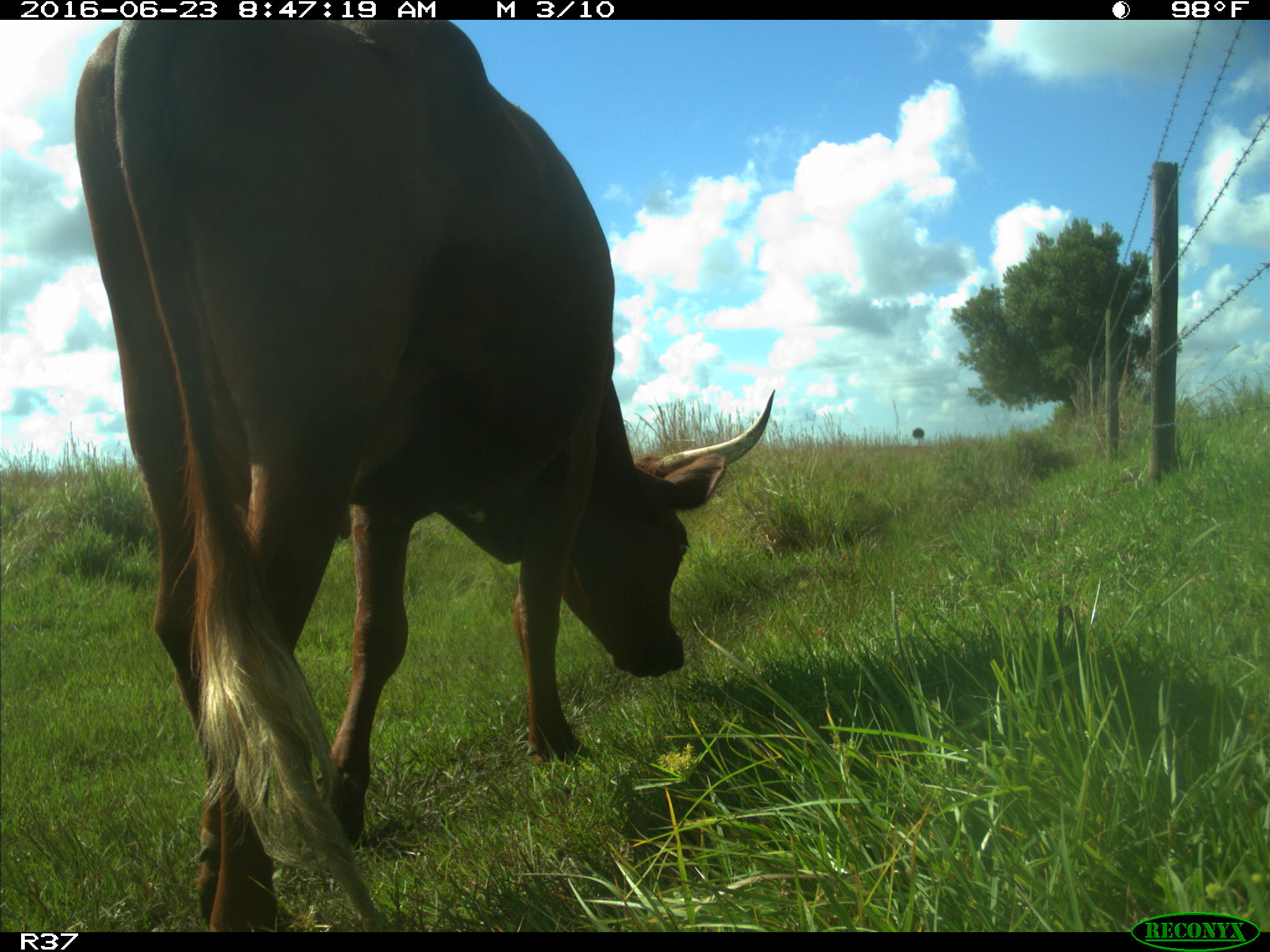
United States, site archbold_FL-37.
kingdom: Animalia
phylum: Chordata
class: Mammalia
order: Artiodactyla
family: Bovidae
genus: Bos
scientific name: Bos taurus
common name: domestic cow